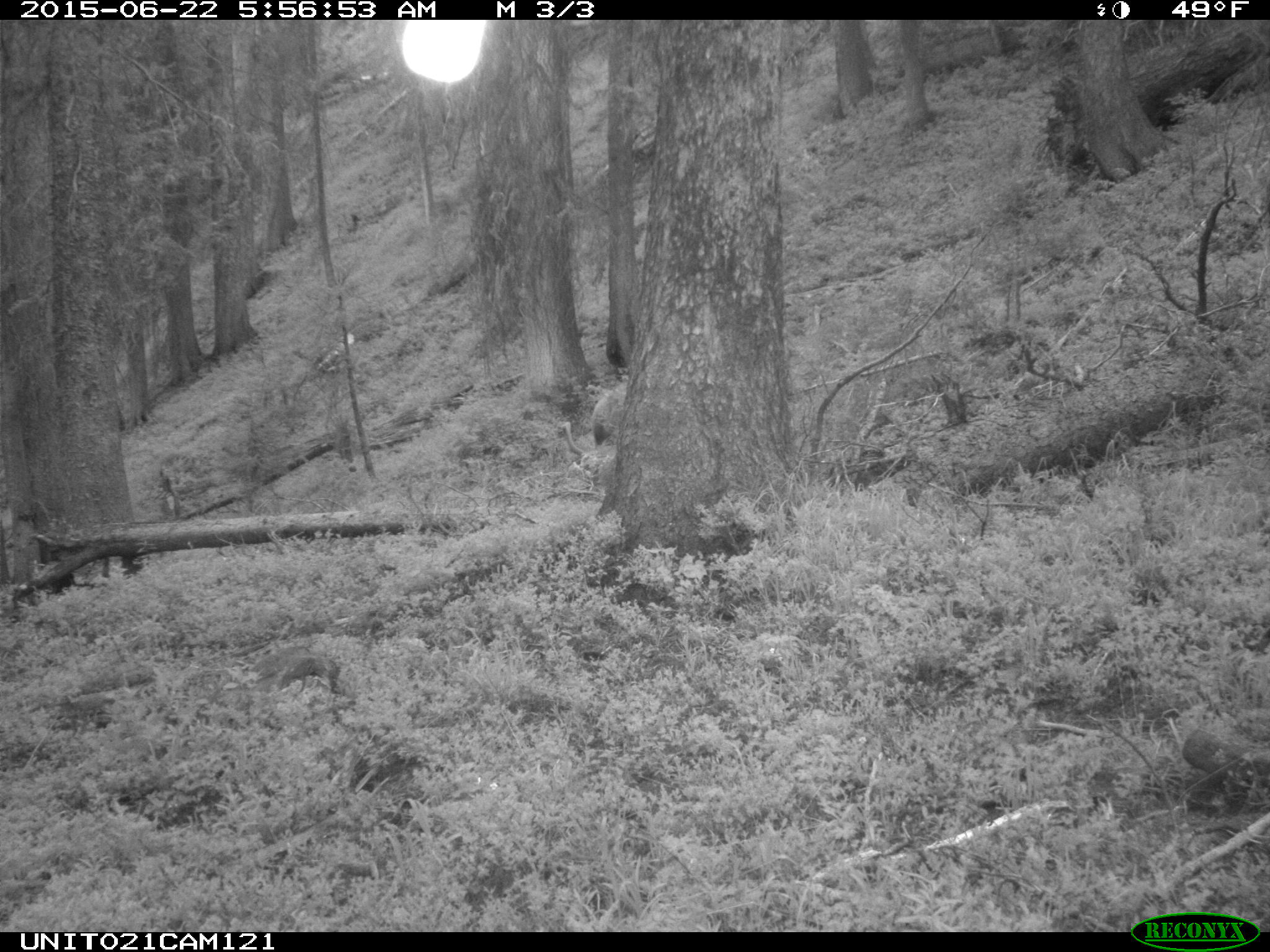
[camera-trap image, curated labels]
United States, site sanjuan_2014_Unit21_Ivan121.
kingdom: Animalia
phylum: Chordata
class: Mammalia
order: Artiodactyla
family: Cervidae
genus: Cervus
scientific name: Cervus elaphus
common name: red deer